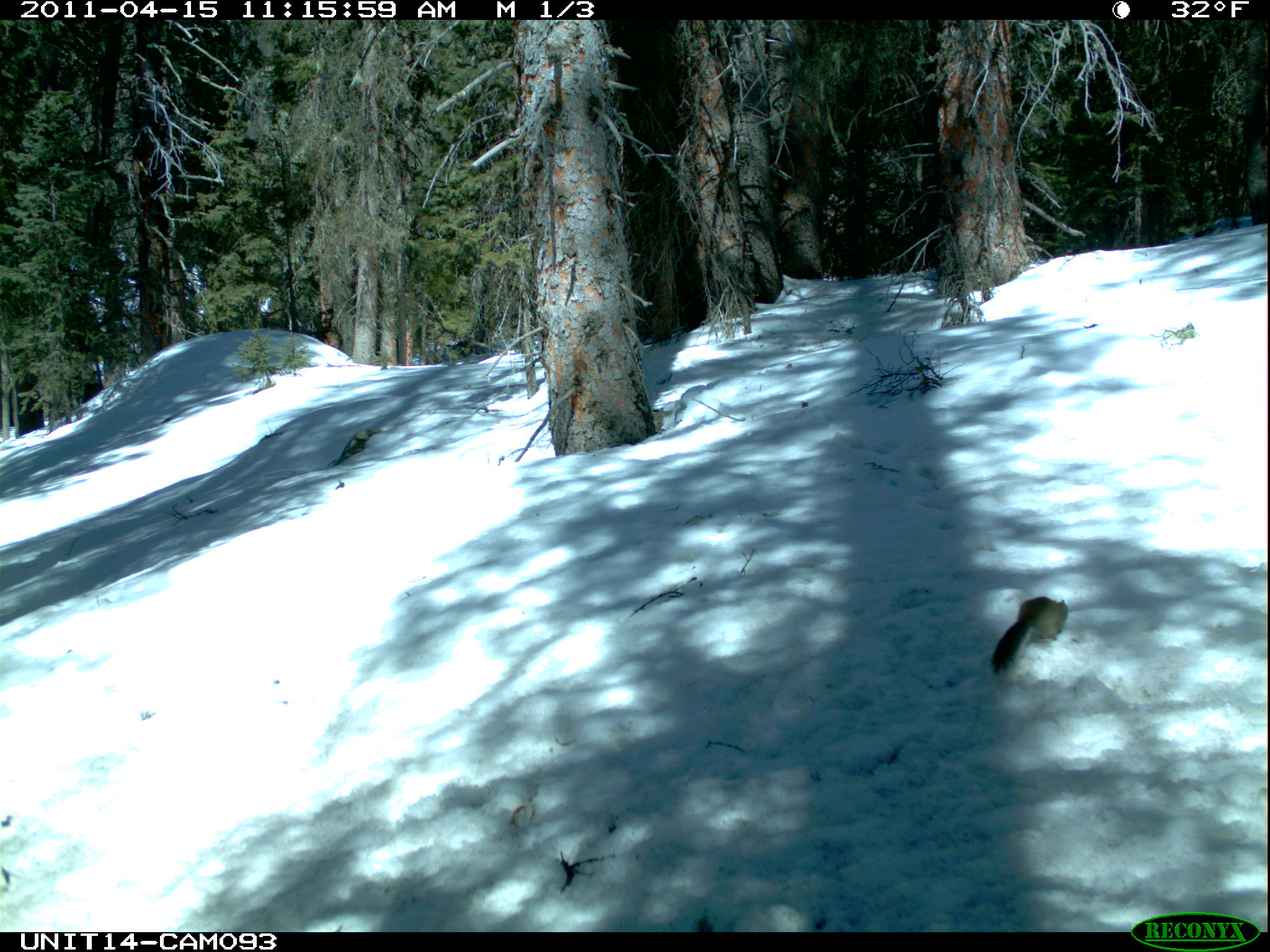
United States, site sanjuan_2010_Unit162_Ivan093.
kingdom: Animalia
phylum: Chordata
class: Mammalia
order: Rodentia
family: Sciuridae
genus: Tamiasciurus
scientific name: Tamiasciurus hudsonicus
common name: american red squirrel